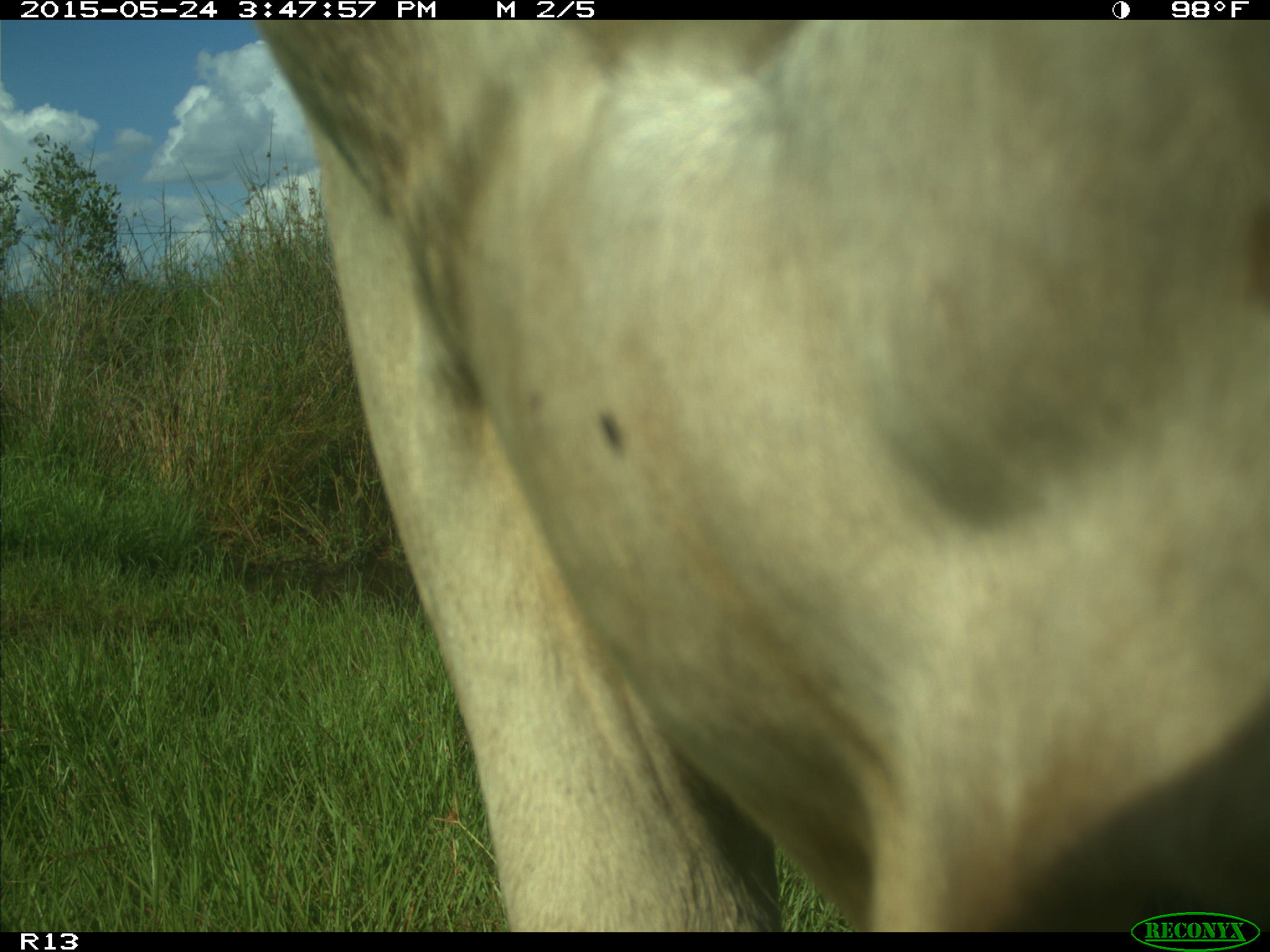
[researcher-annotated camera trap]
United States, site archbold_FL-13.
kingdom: Animalia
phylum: Chordata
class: Mammalia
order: Artiodactyla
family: Bovidae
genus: Bos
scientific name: Bos taurus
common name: domestic cow